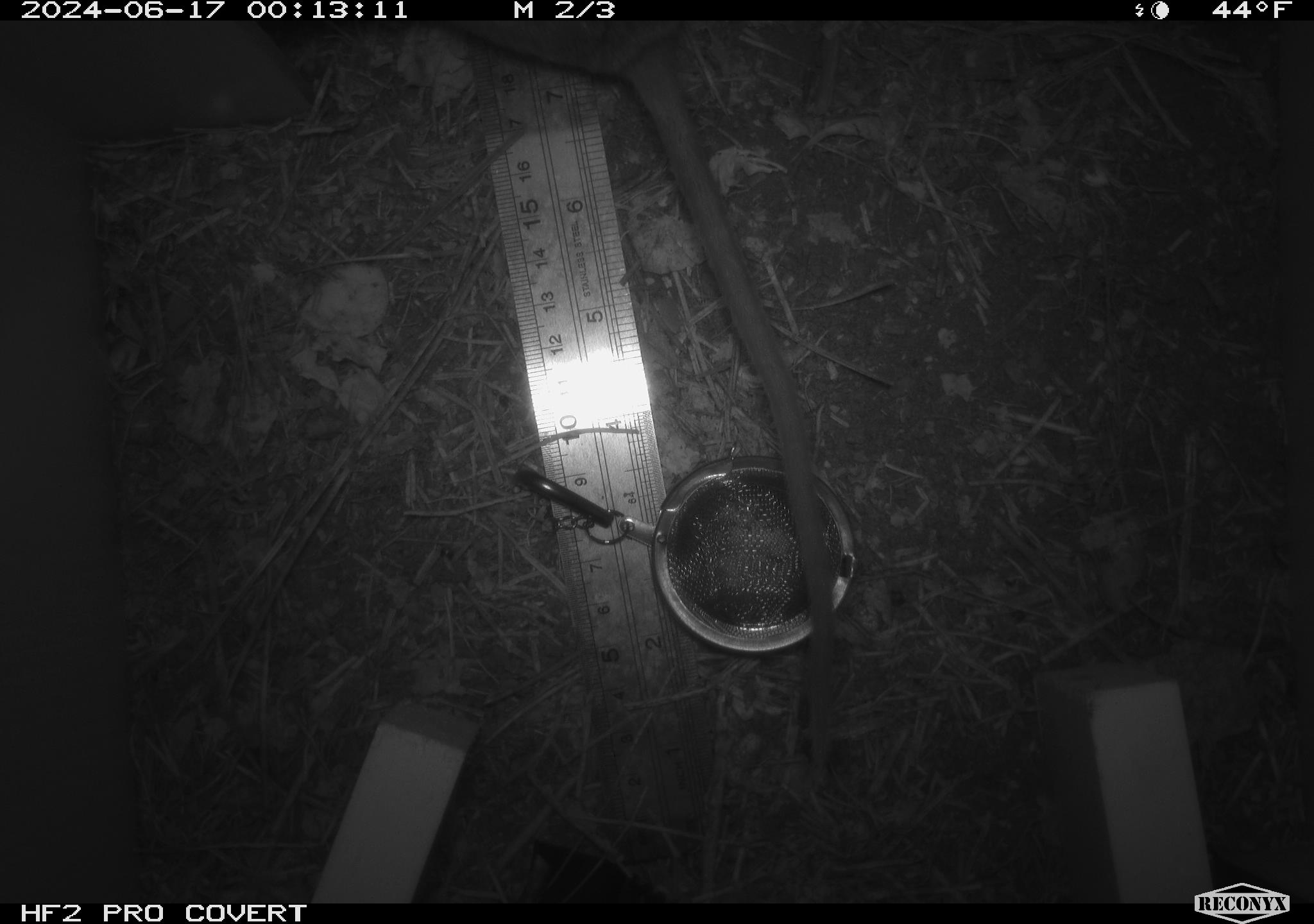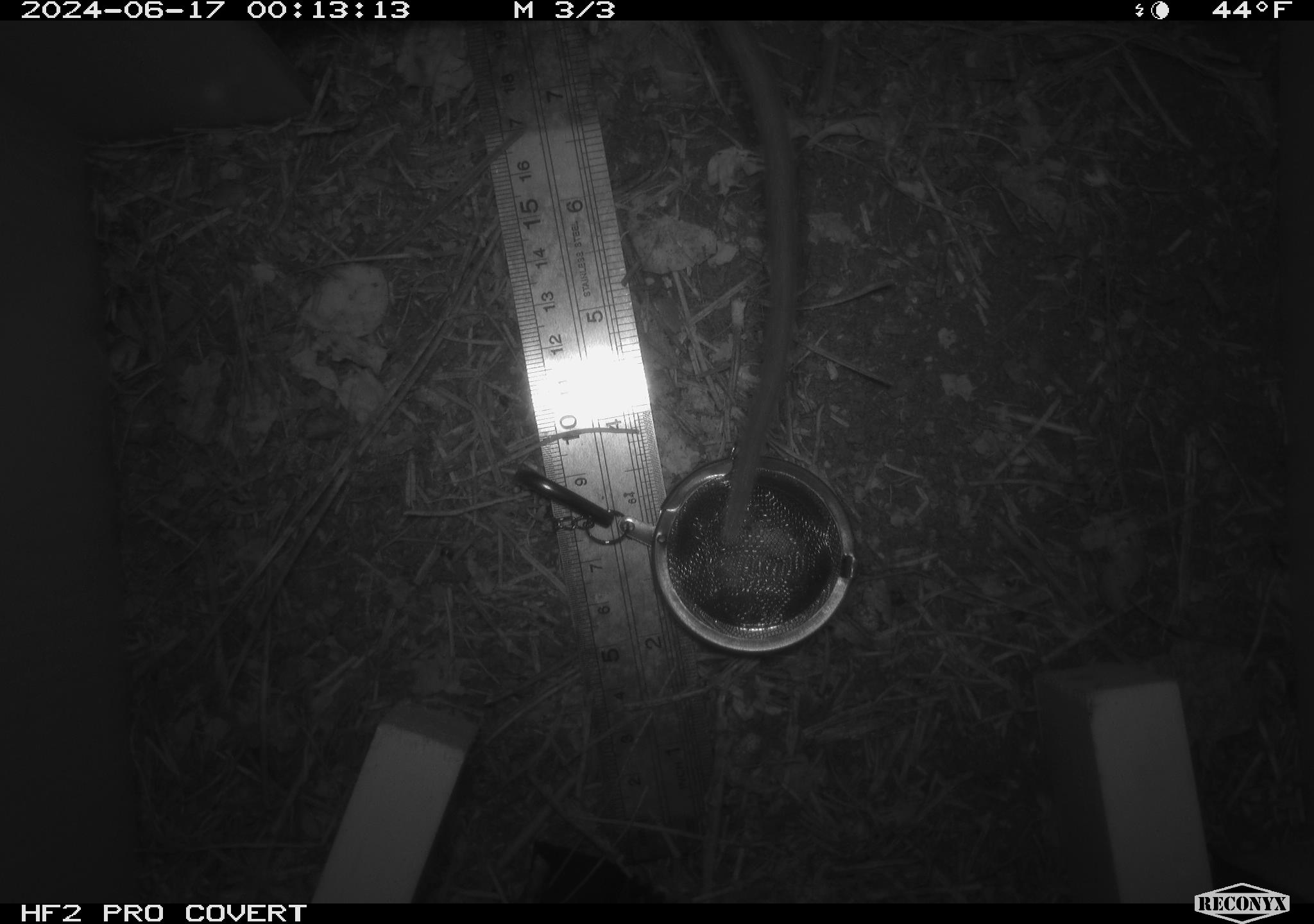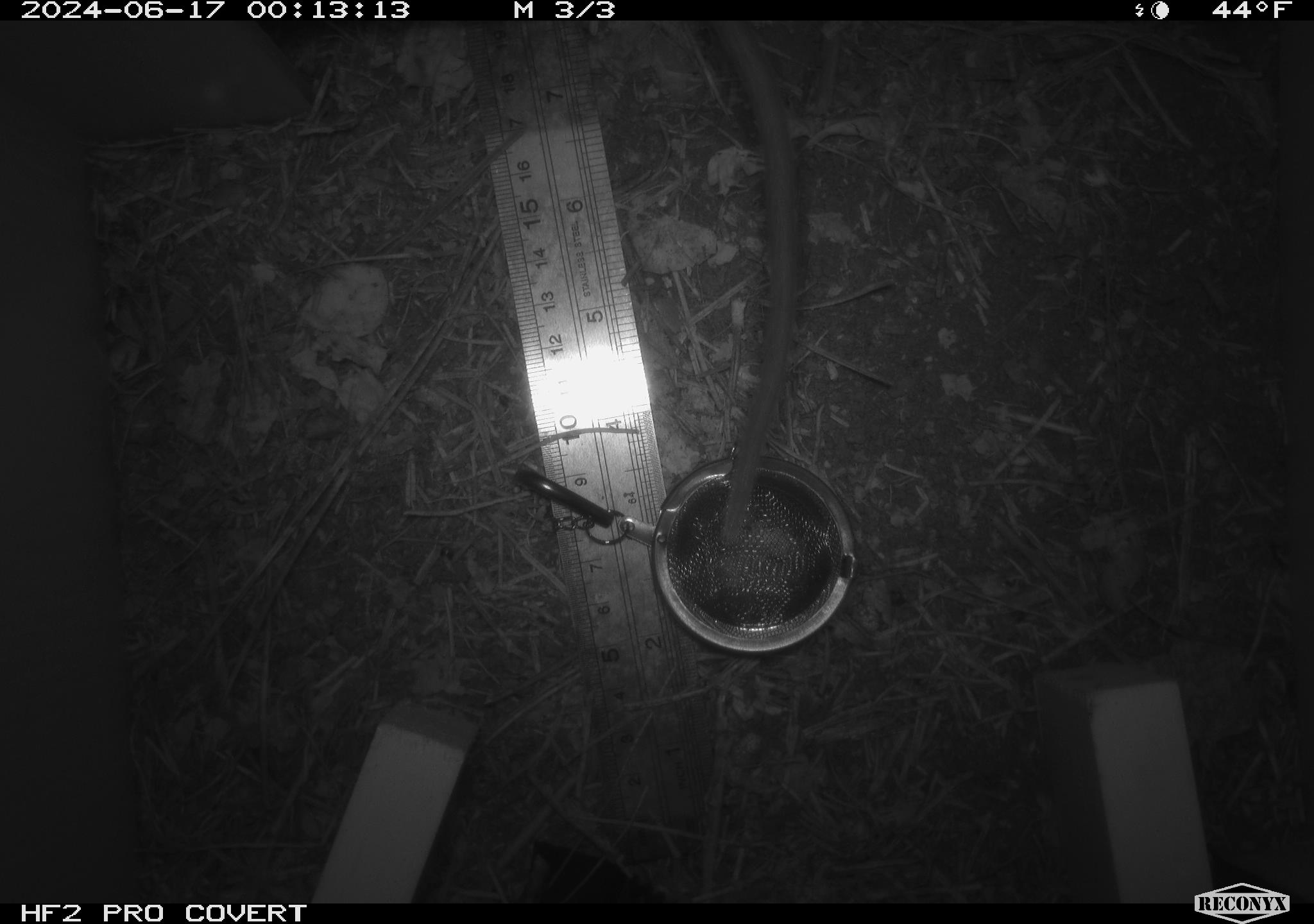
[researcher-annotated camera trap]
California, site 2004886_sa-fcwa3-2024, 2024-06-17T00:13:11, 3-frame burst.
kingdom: Animalia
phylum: Chordata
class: Mammalia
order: Rodentia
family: Cricetidae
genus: Neotoma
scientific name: Neotoma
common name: pack rat or woodrat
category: neotoma species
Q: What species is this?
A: Neotoma species (pack rat or woodrat) (Neotoma).